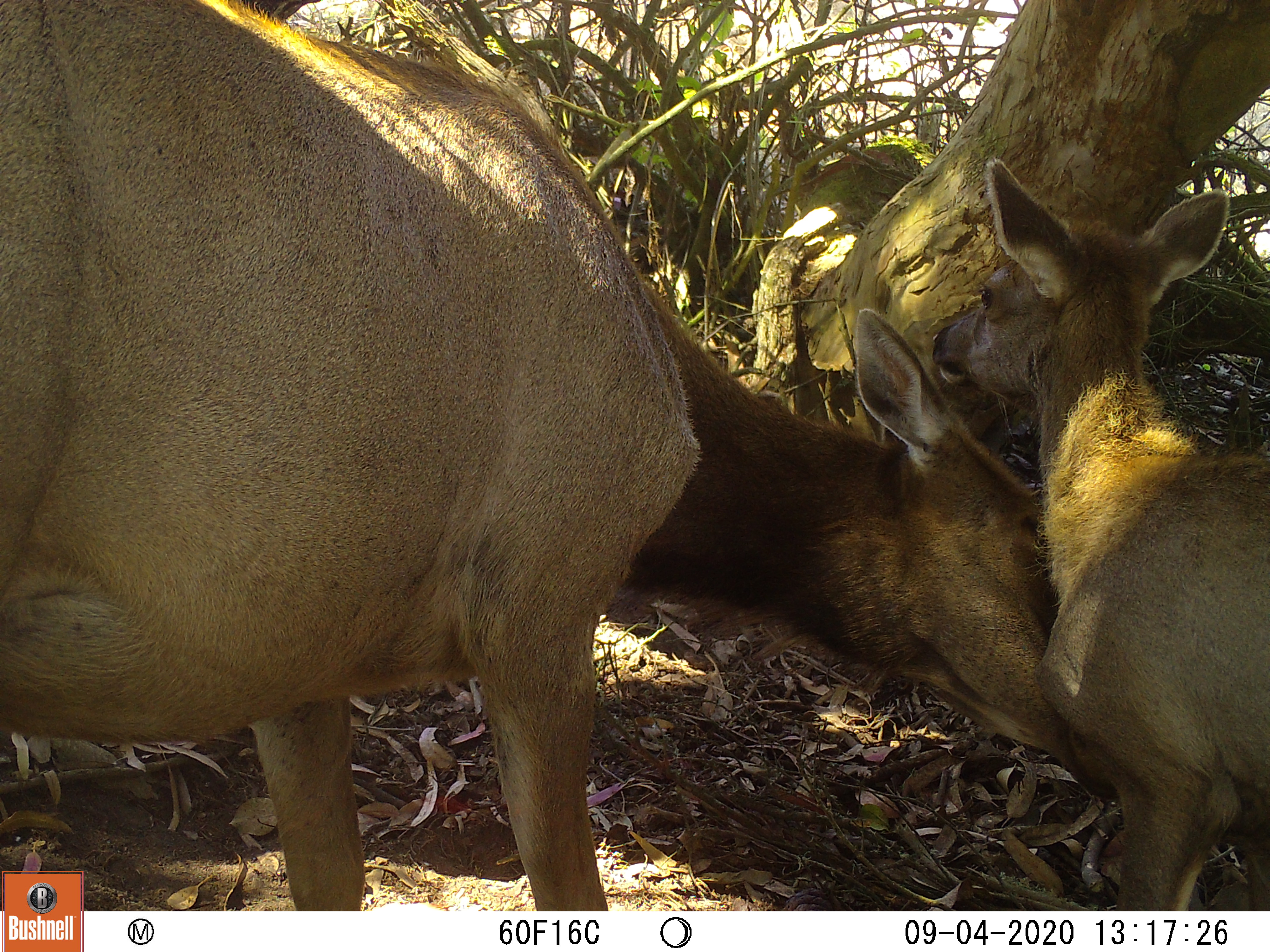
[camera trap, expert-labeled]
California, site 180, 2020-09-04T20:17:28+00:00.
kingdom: Animalia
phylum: Chordata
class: Mammalia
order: Artiodactyla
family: Cervidae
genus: Cervus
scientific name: Cervus canadensis nannodes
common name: tule elk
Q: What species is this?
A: Tule elk (Cervus canadensis nannodes).